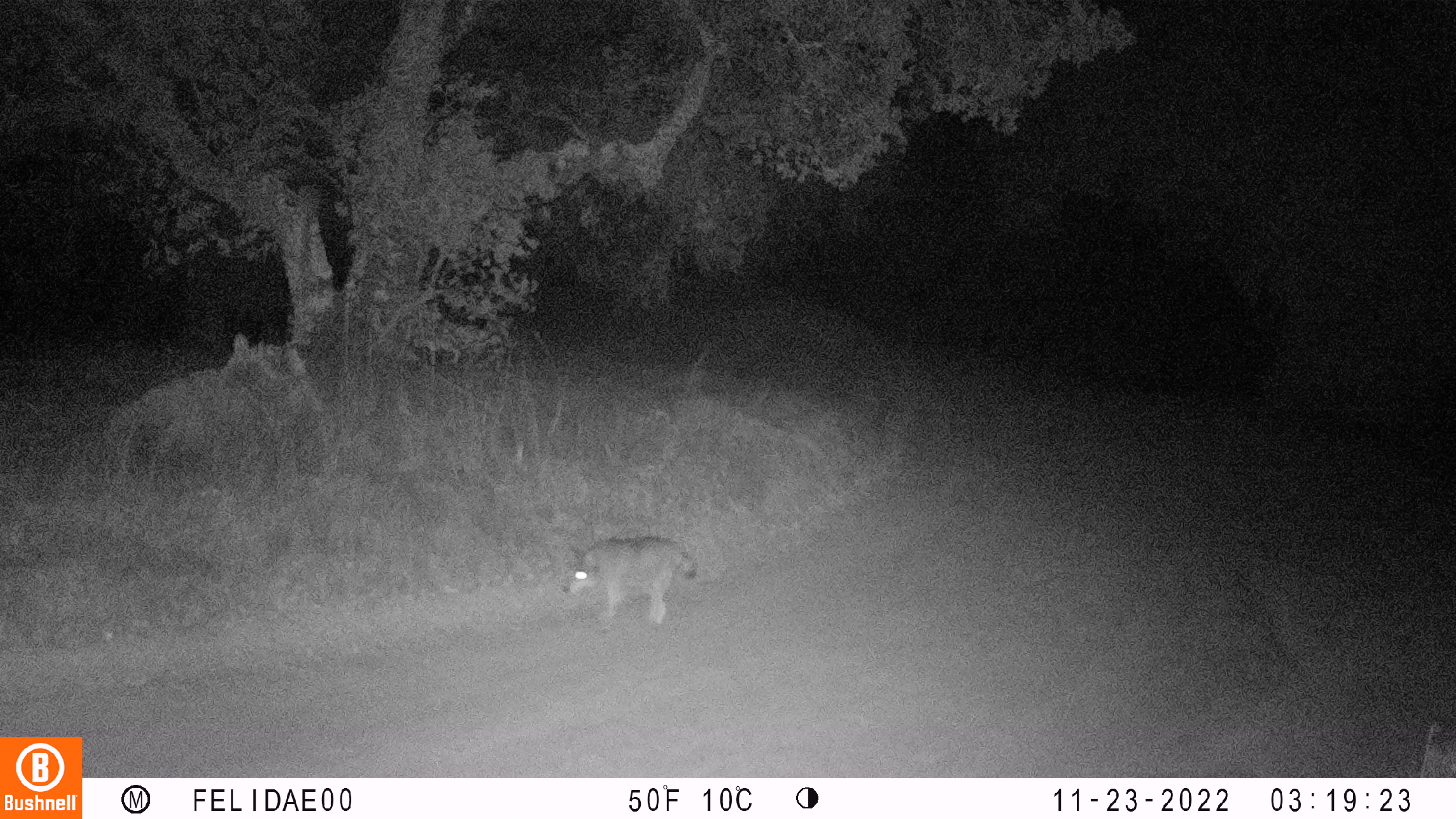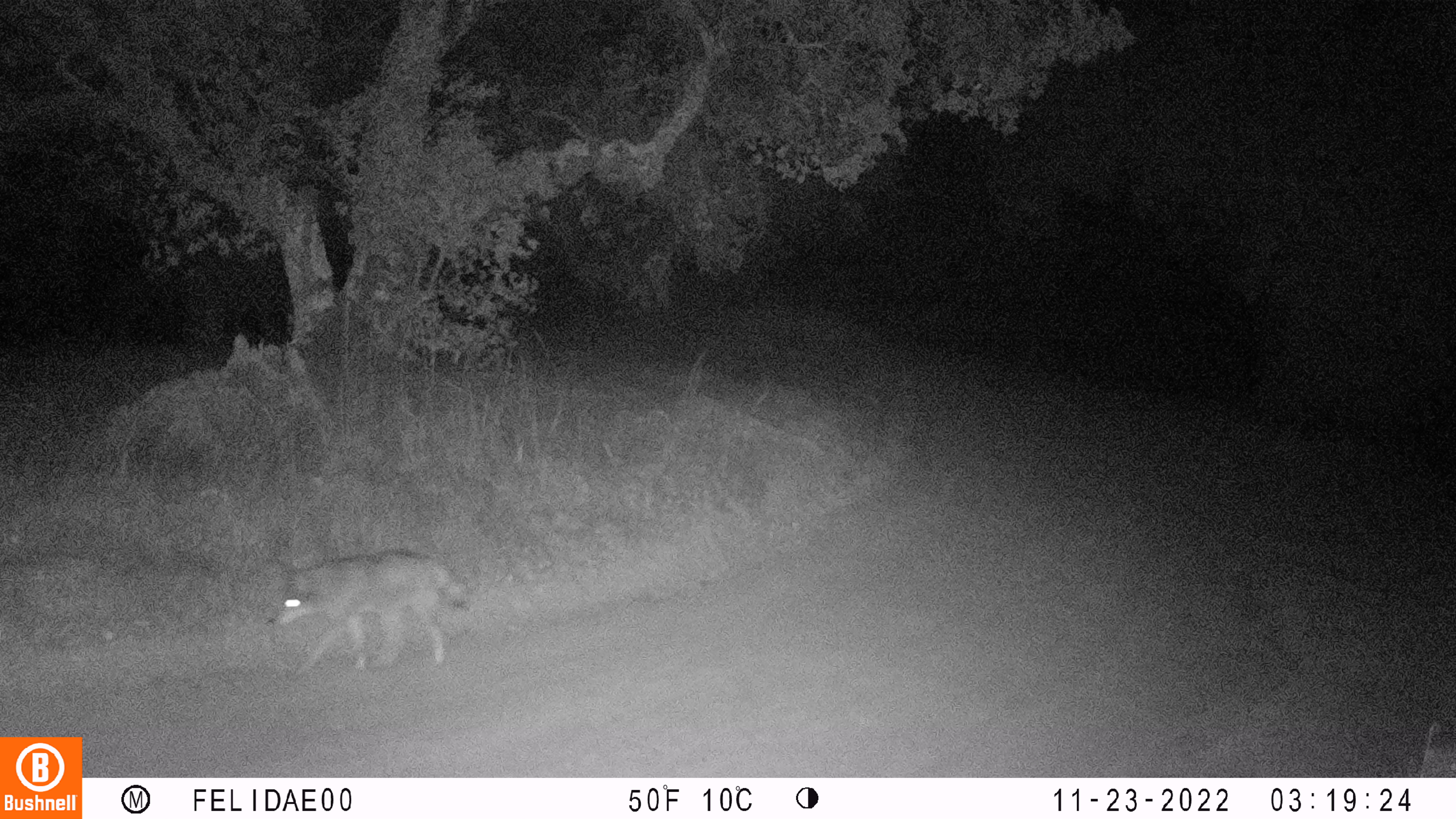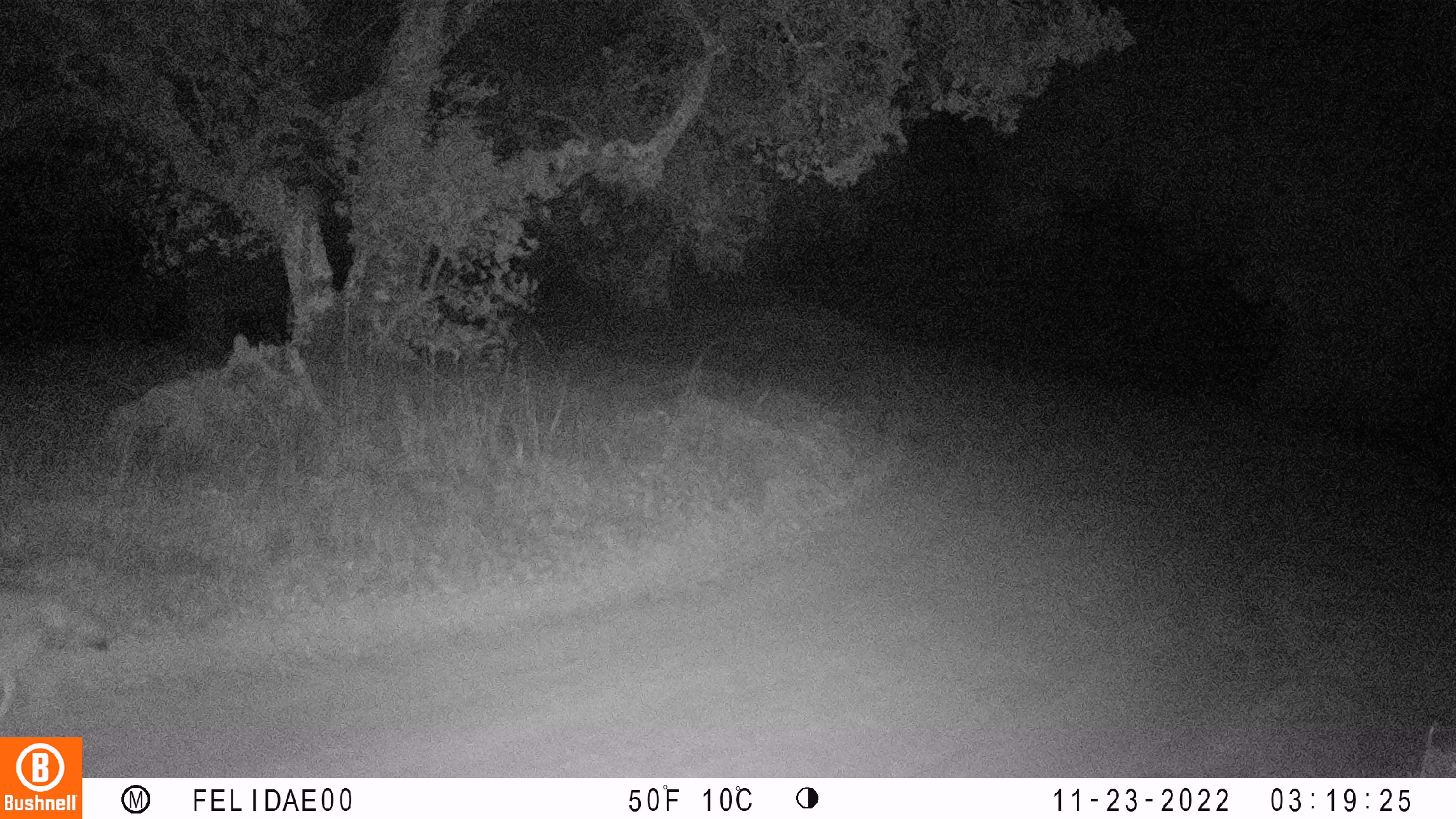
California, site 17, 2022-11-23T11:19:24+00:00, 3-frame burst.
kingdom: Animalia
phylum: Chordata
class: Mammalia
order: Carnivora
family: Canidae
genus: Canis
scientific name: Canis latrans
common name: coyote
Coyote (Canis latrans).